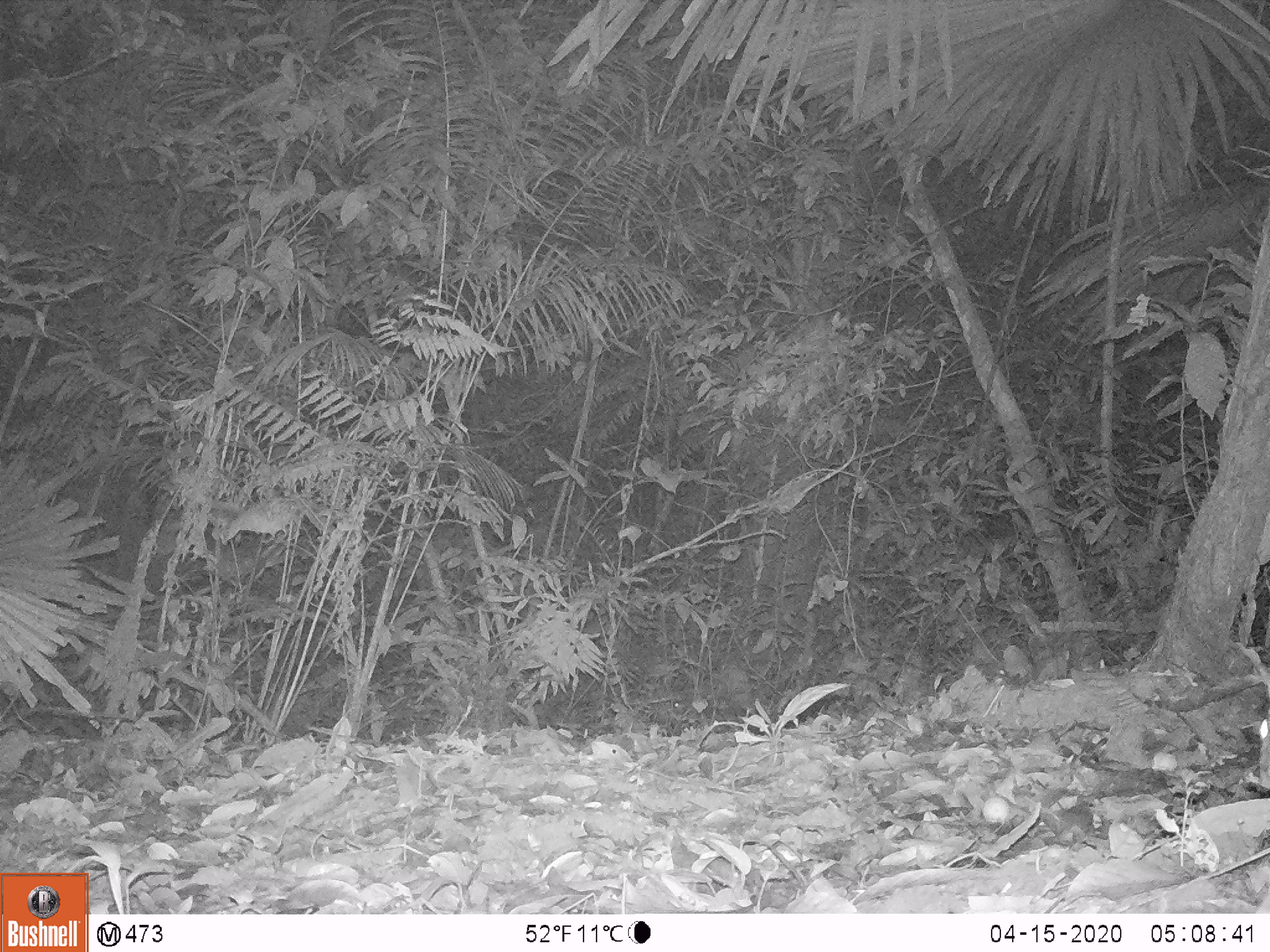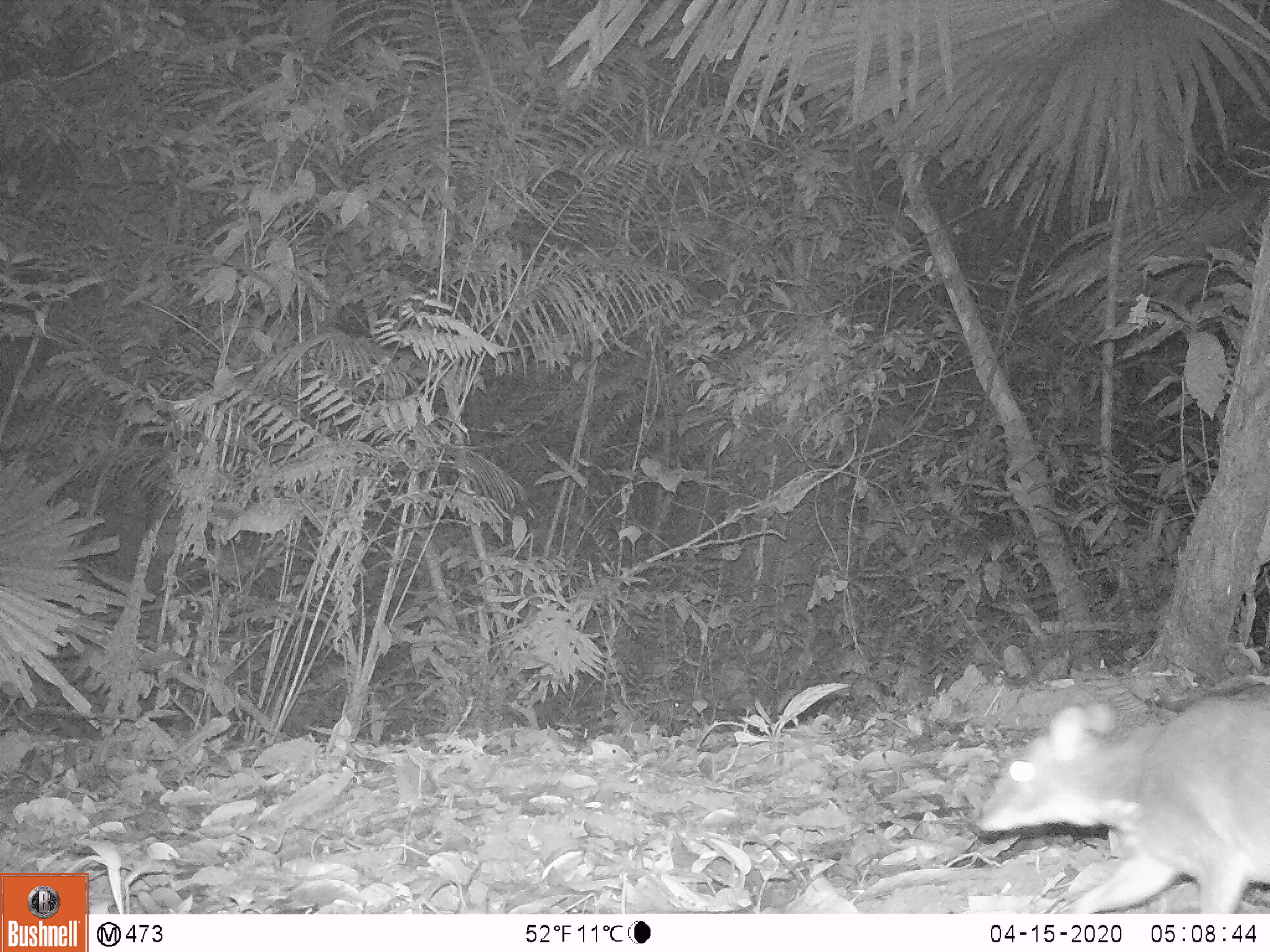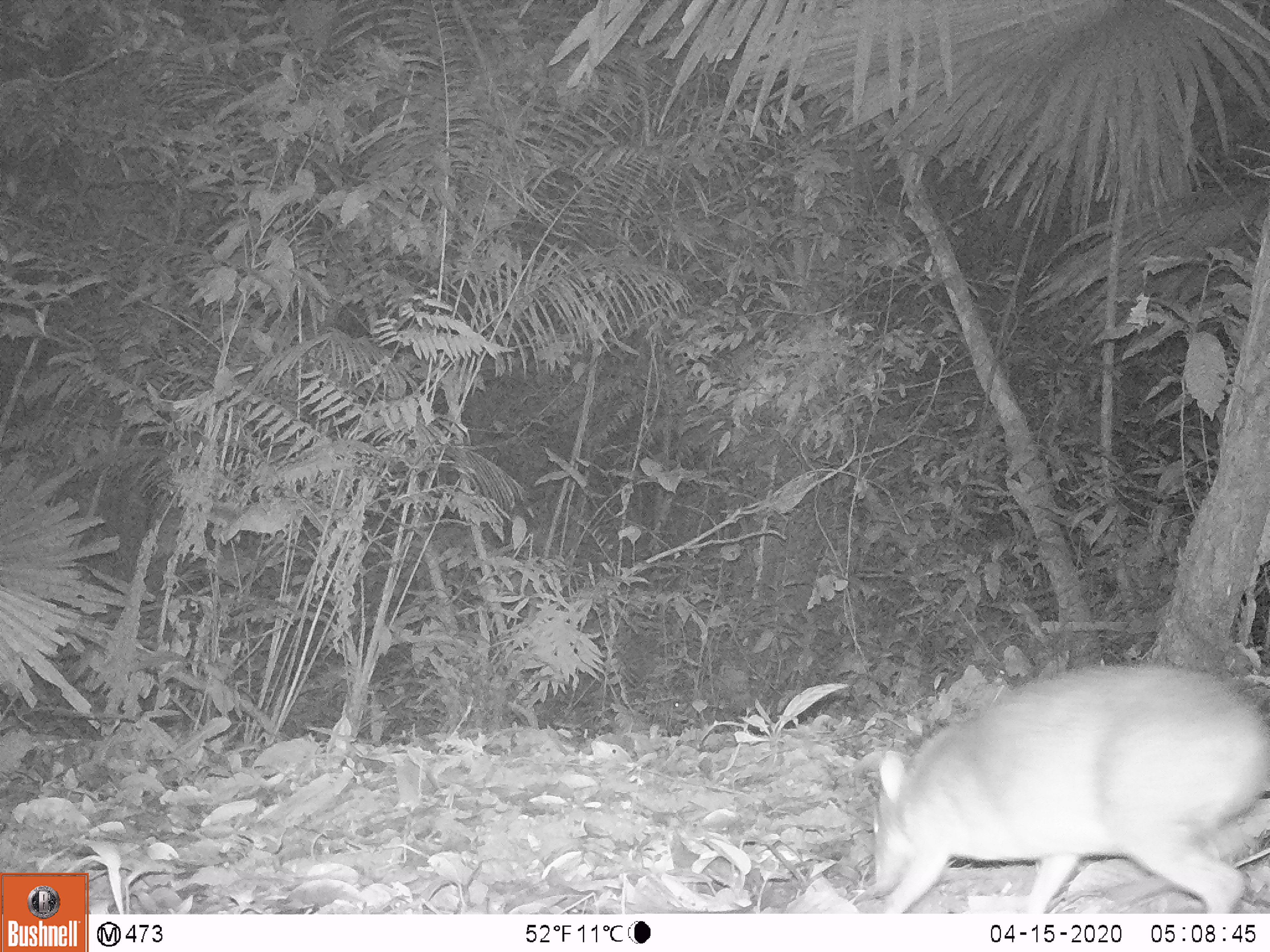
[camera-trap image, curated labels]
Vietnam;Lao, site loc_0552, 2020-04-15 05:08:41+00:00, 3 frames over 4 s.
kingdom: Animalia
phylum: Chordata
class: Mammalia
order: Artiodactyla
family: Tragulidae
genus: Moschiola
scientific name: Moschiola meminna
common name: chevrotain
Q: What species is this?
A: Chevrotain (Moschiola meminna).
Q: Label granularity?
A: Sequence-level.